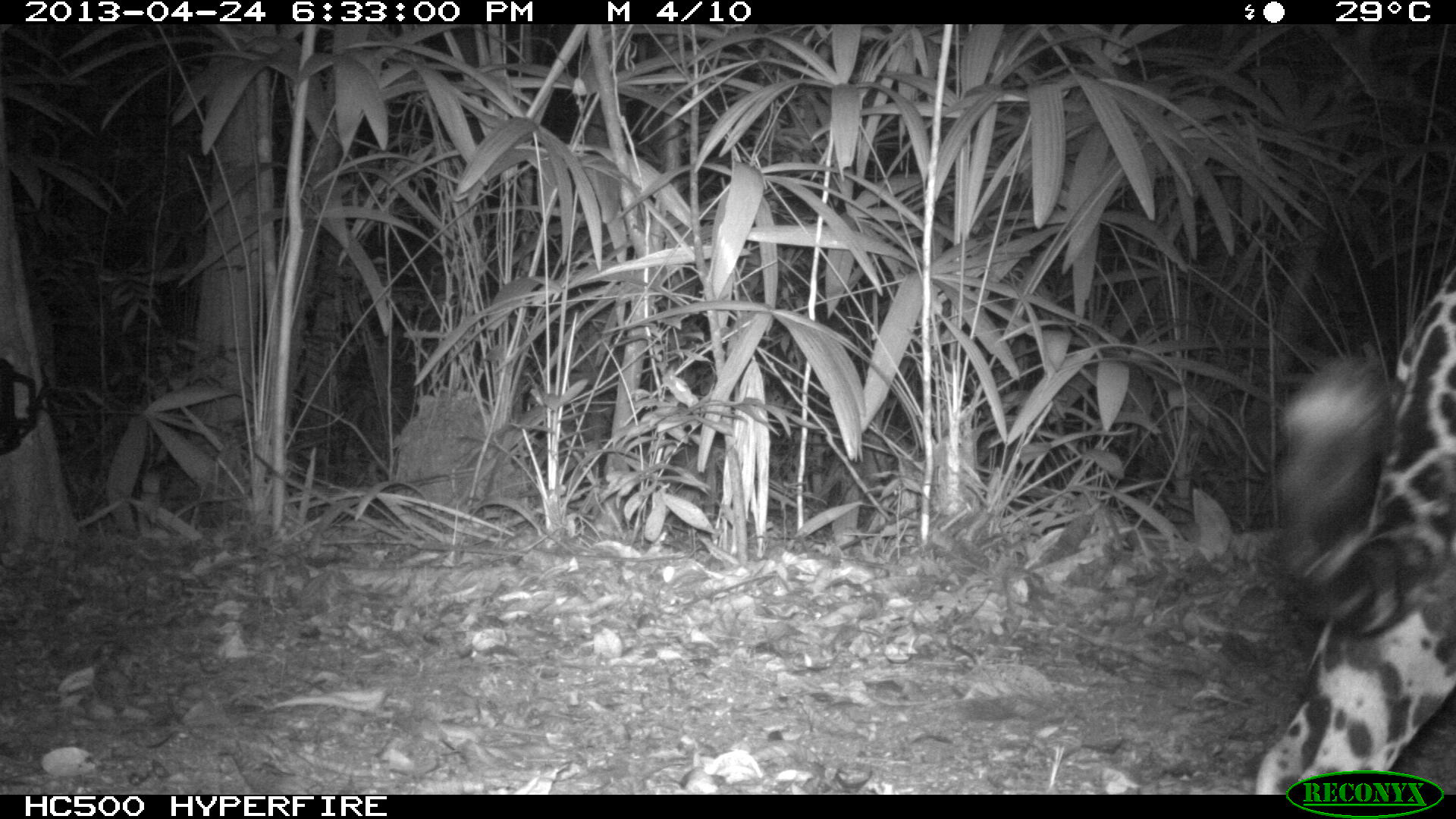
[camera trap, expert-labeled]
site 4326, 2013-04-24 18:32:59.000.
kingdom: Animalia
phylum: Chordata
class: Mammalia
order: Carnivora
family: Felidae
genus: Panthera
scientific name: Panthera onca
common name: jaguar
Panthera onca (jaguar), count 1, sex male.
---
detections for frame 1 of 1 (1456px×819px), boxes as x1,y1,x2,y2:
panthera onca: 1250,255,1456,793